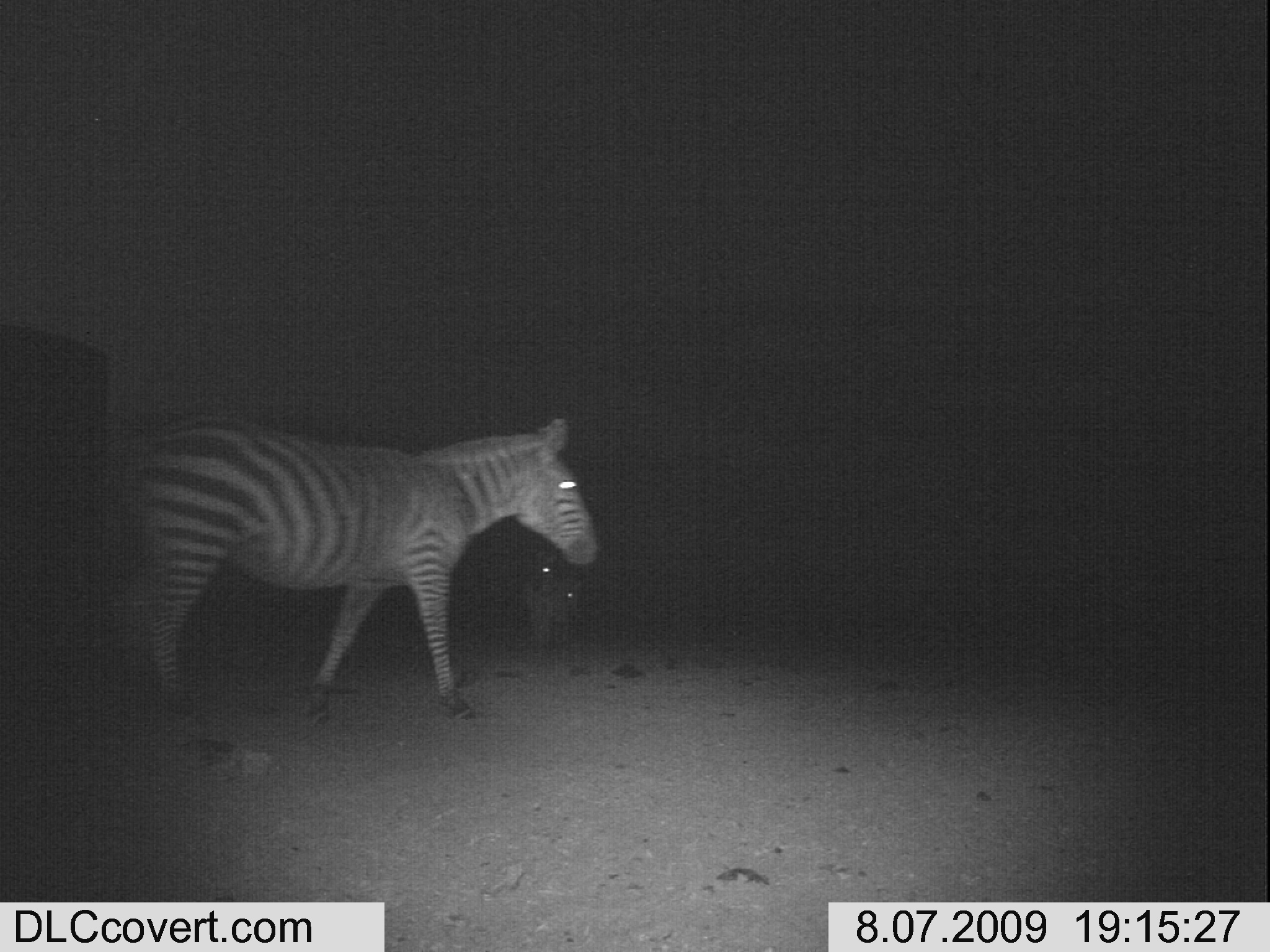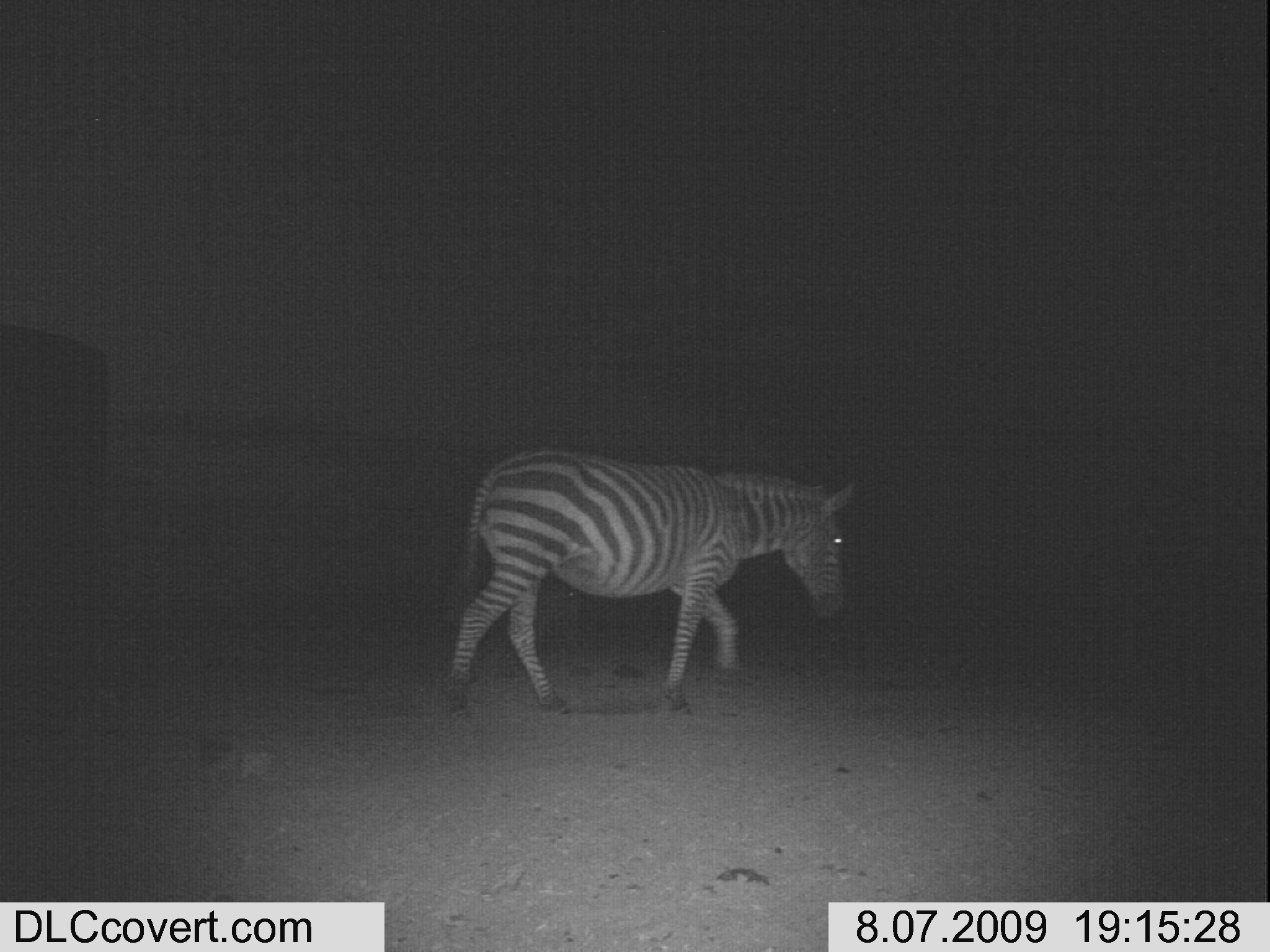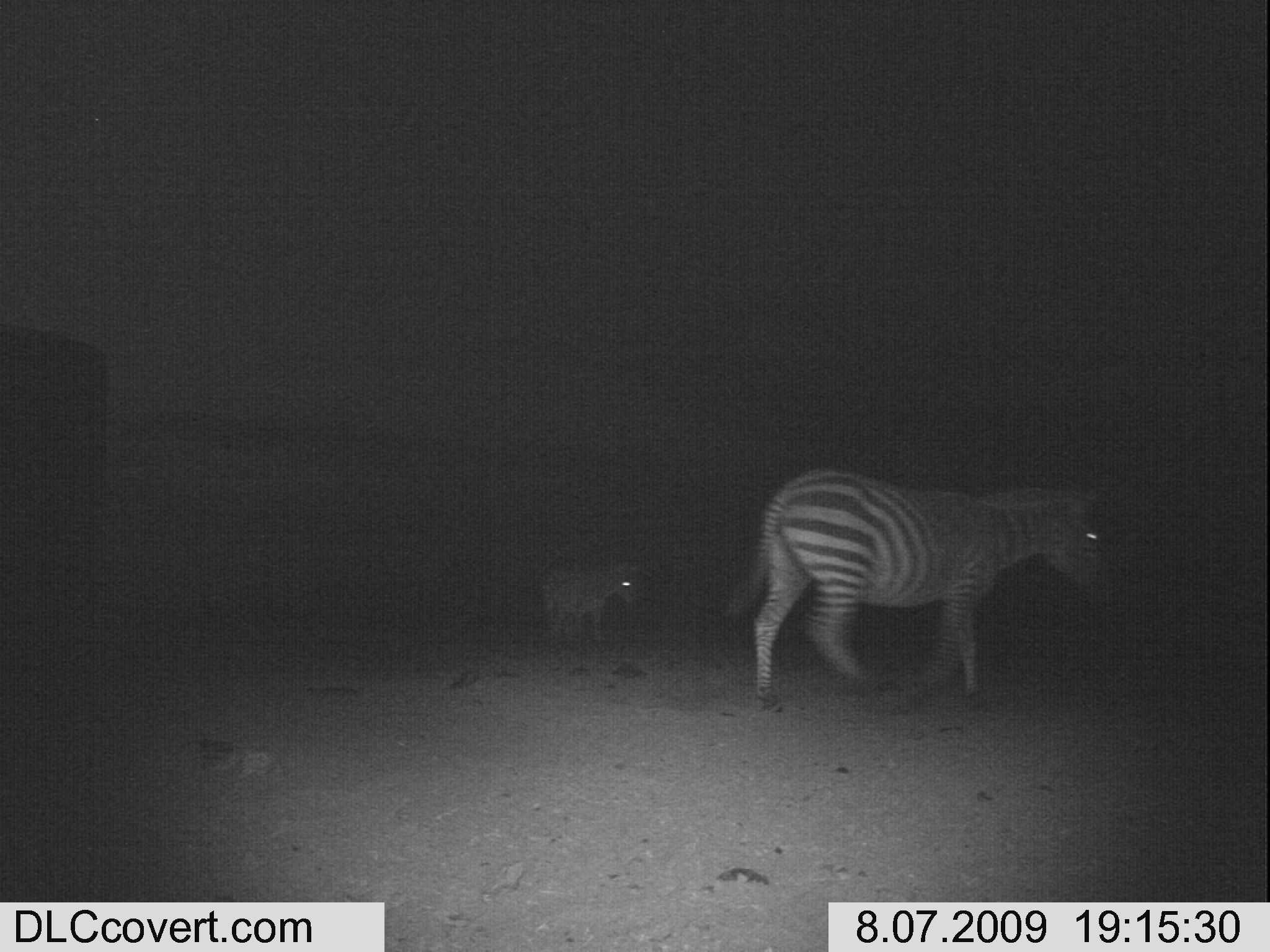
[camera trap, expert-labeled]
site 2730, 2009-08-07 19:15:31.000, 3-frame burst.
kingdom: Animalia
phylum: Chordata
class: Mammalia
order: Perissodactyla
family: Equidae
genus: Equus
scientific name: Equus quagga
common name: plains zebra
Equus quagga (plains zebra), count 2.